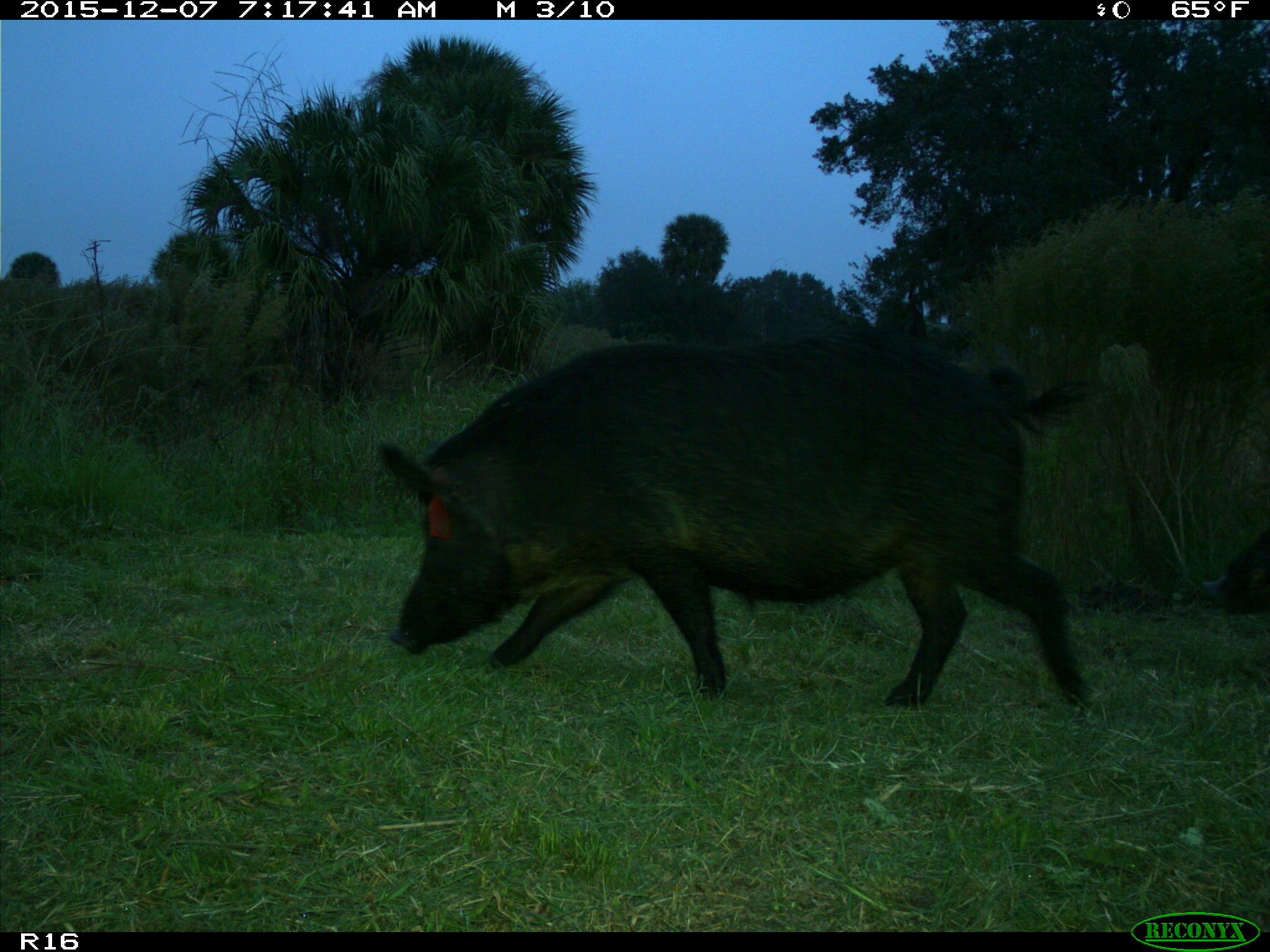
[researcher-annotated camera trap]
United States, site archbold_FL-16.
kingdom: Animalia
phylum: Chordata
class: Mammalia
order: Artiodactyla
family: Suidae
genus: Sus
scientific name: Sus scrofa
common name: wild boar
Sus scrofa (wild boar).